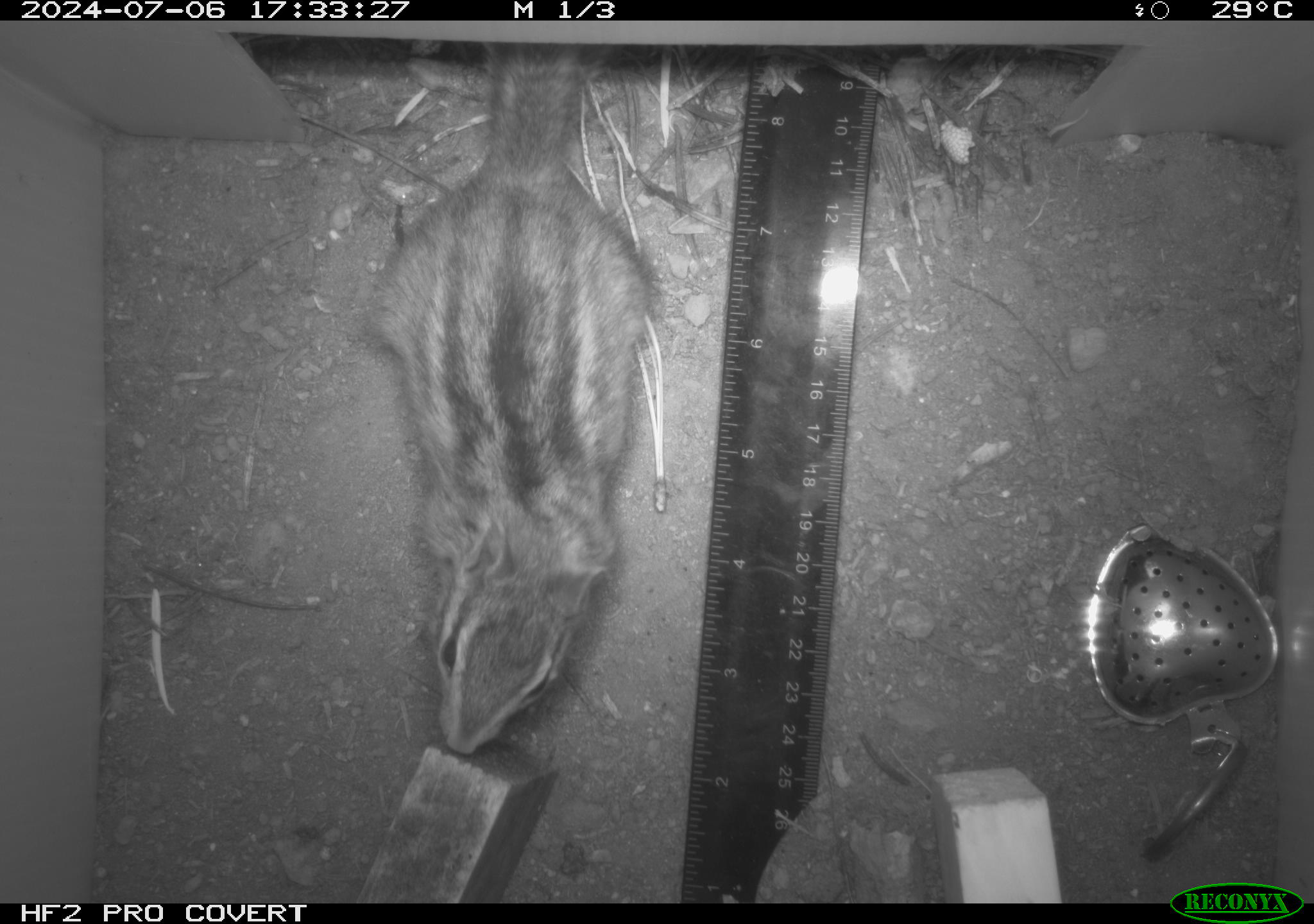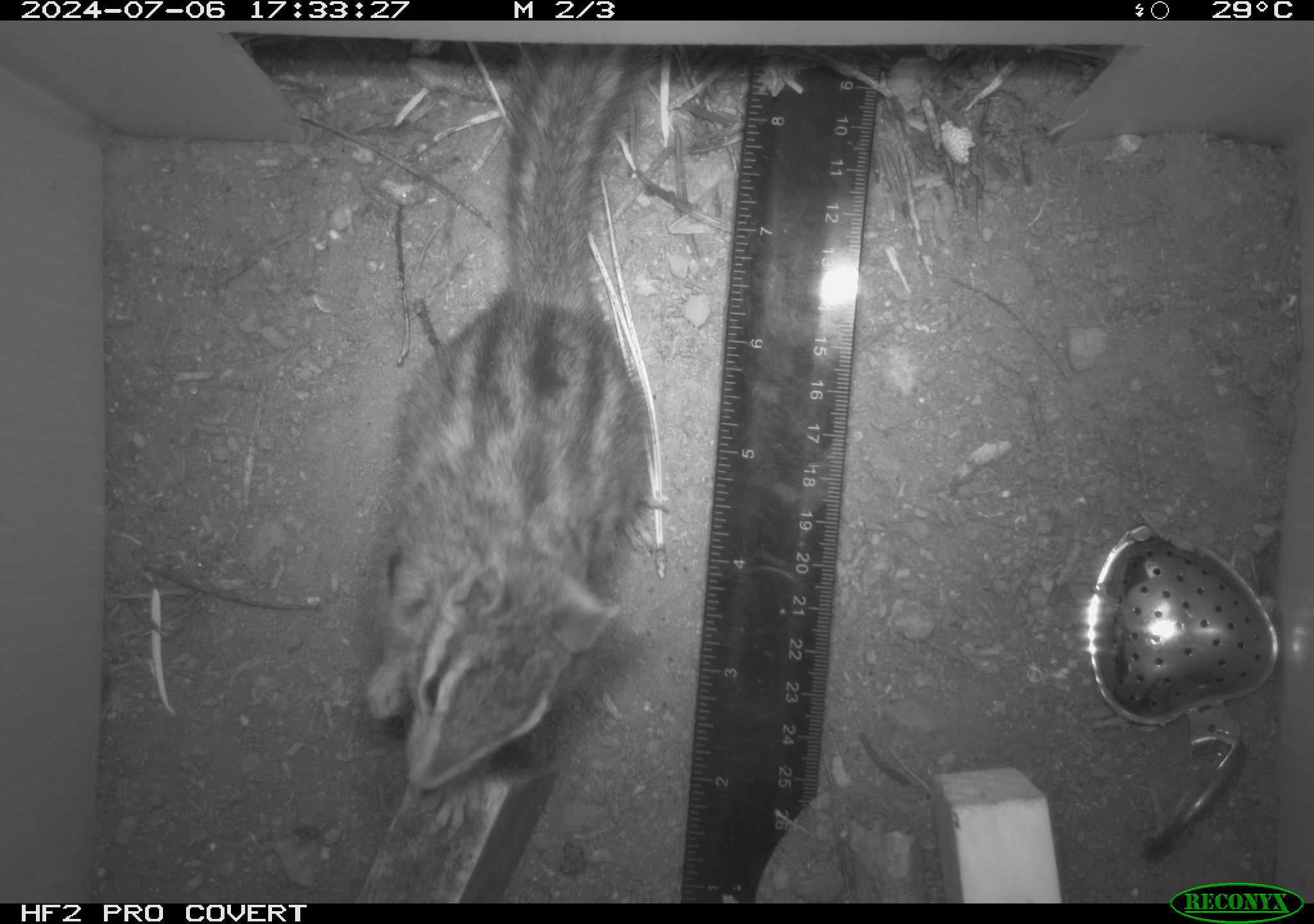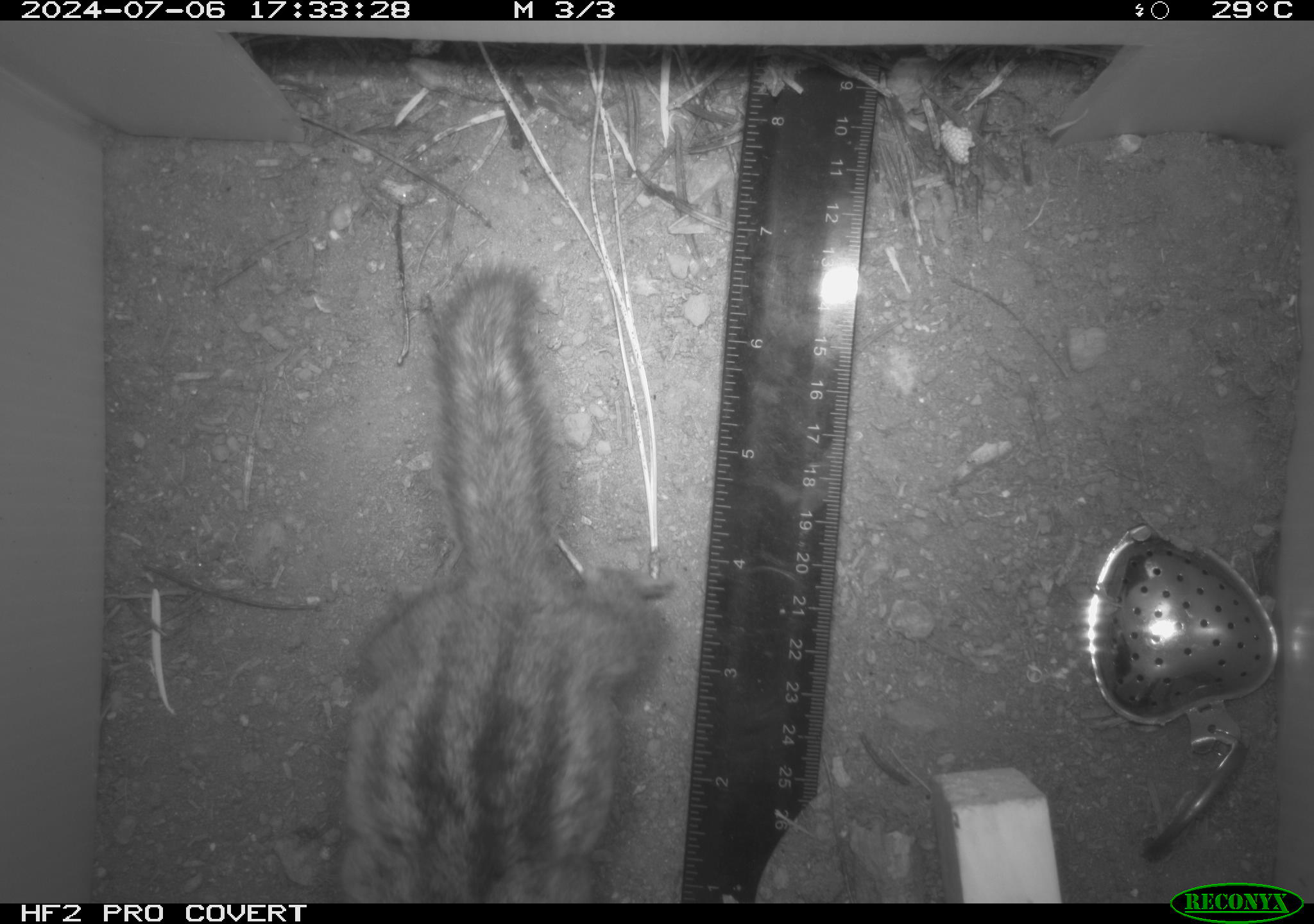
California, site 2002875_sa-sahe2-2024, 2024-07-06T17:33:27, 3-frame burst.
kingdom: Animalia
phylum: Chordata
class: Mammalia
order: Rodentia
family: Sciuridae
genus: Neotamias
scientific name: Neotamias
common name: western chipmunks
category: neotamias species